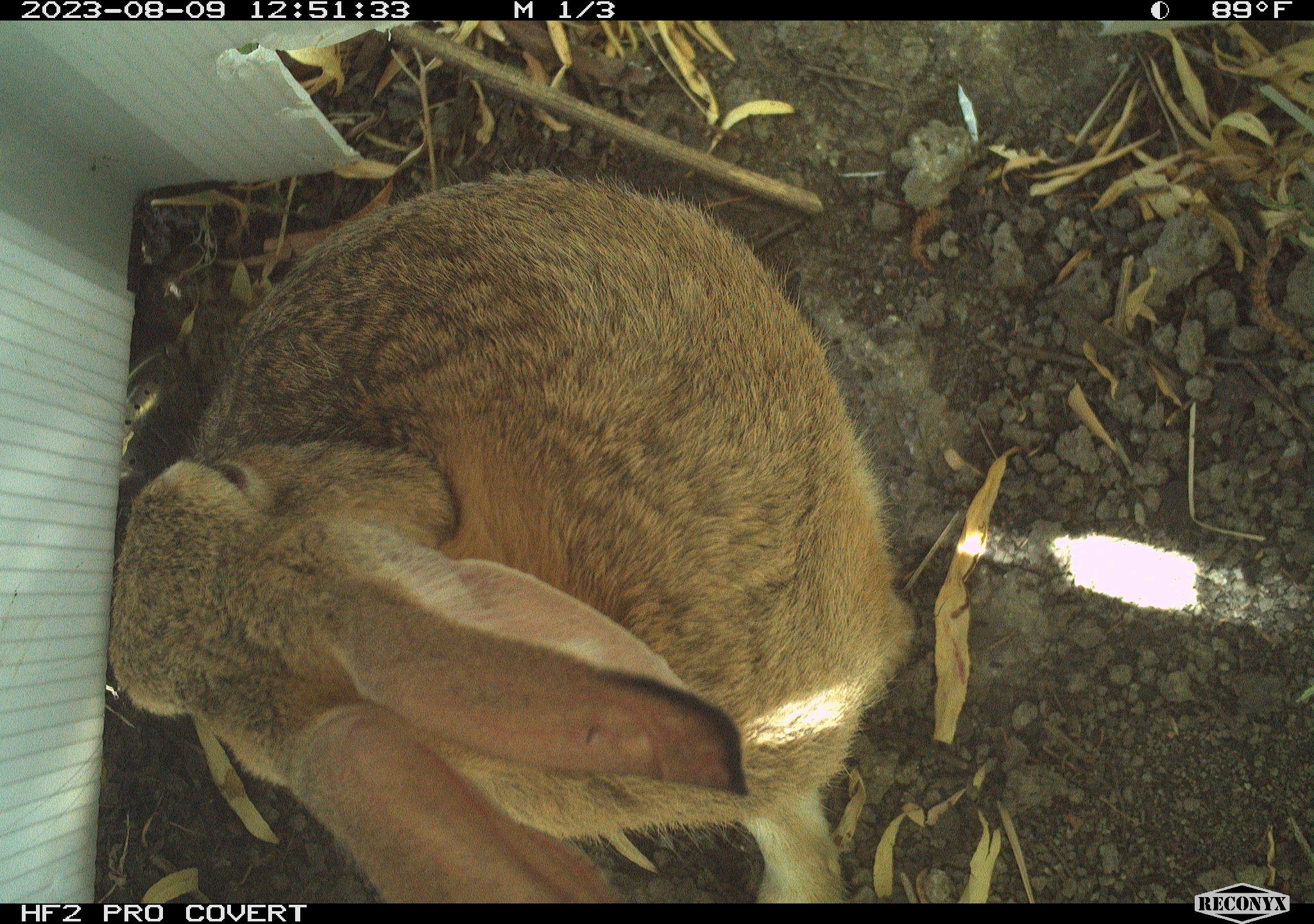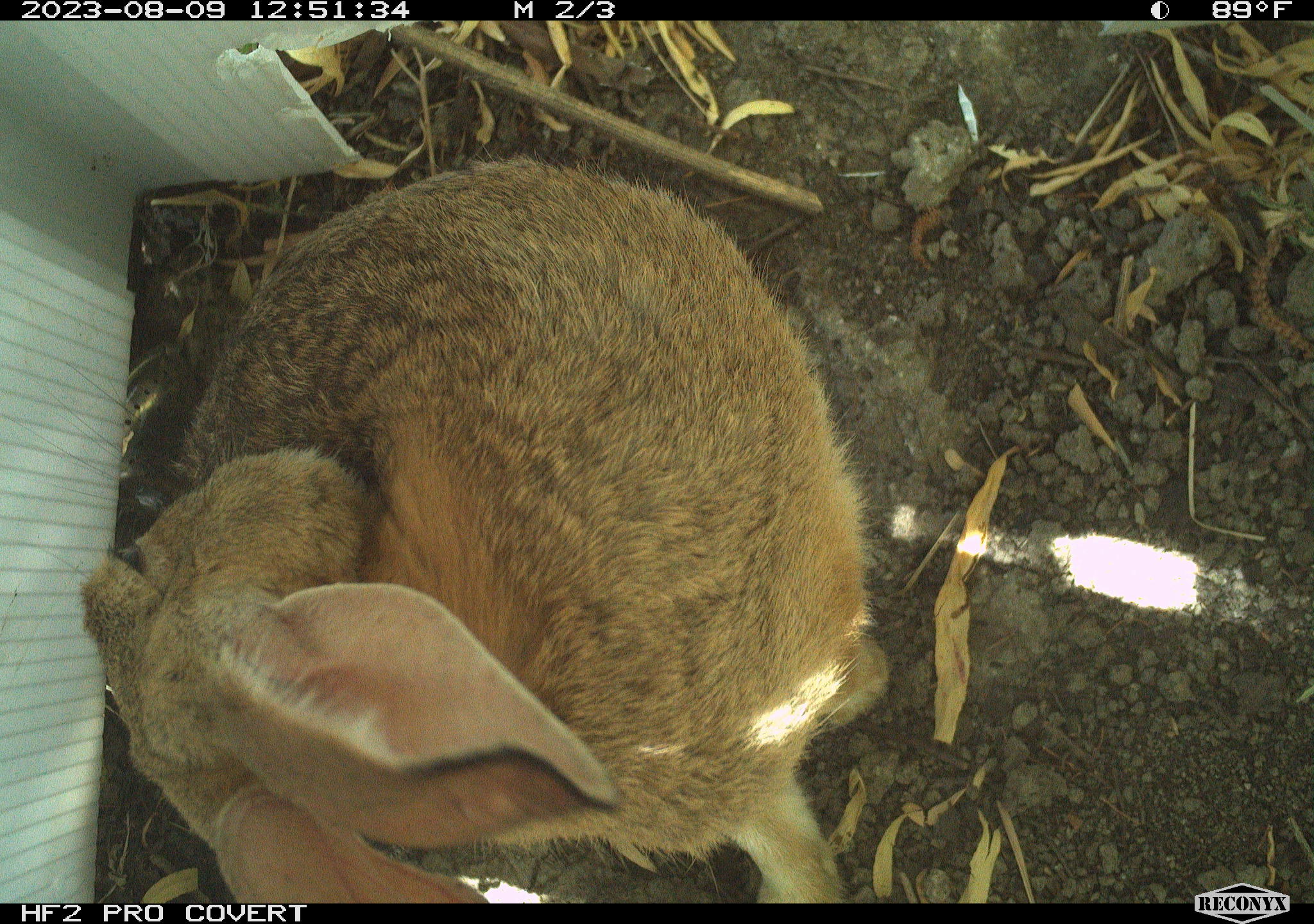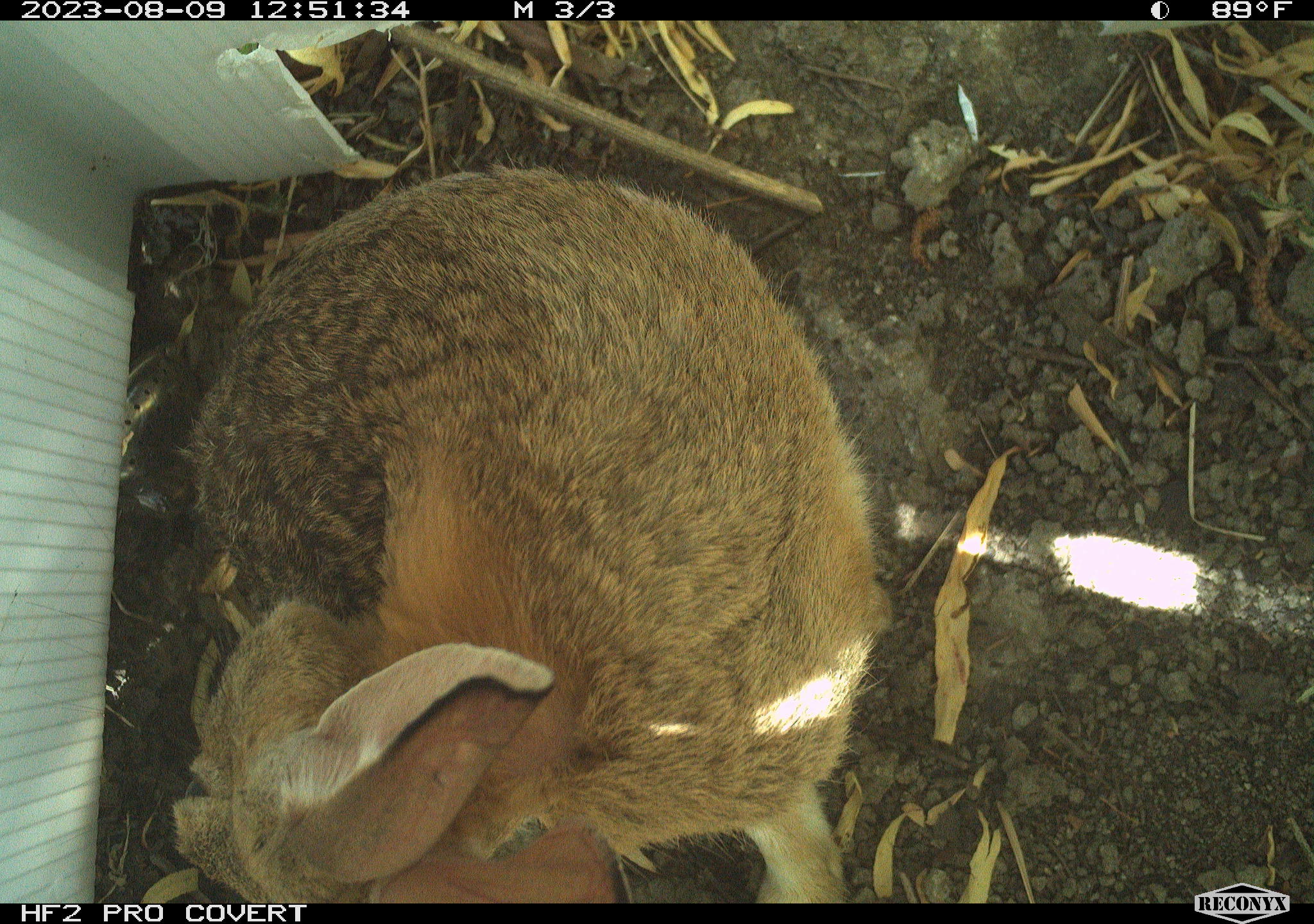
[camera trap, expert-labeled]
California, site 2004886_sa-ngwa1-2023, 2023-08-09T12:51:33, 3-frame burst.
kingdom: Animalia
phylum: Chordata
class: Mammalia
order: Lagomorpha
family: Leporidae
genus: Sylvilagus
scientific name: Sylvilagus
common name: cottontail rabbits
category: sylvilagus species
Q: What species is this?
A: Sylvilagus species (cottontail rabbits) (Sylvilagus).